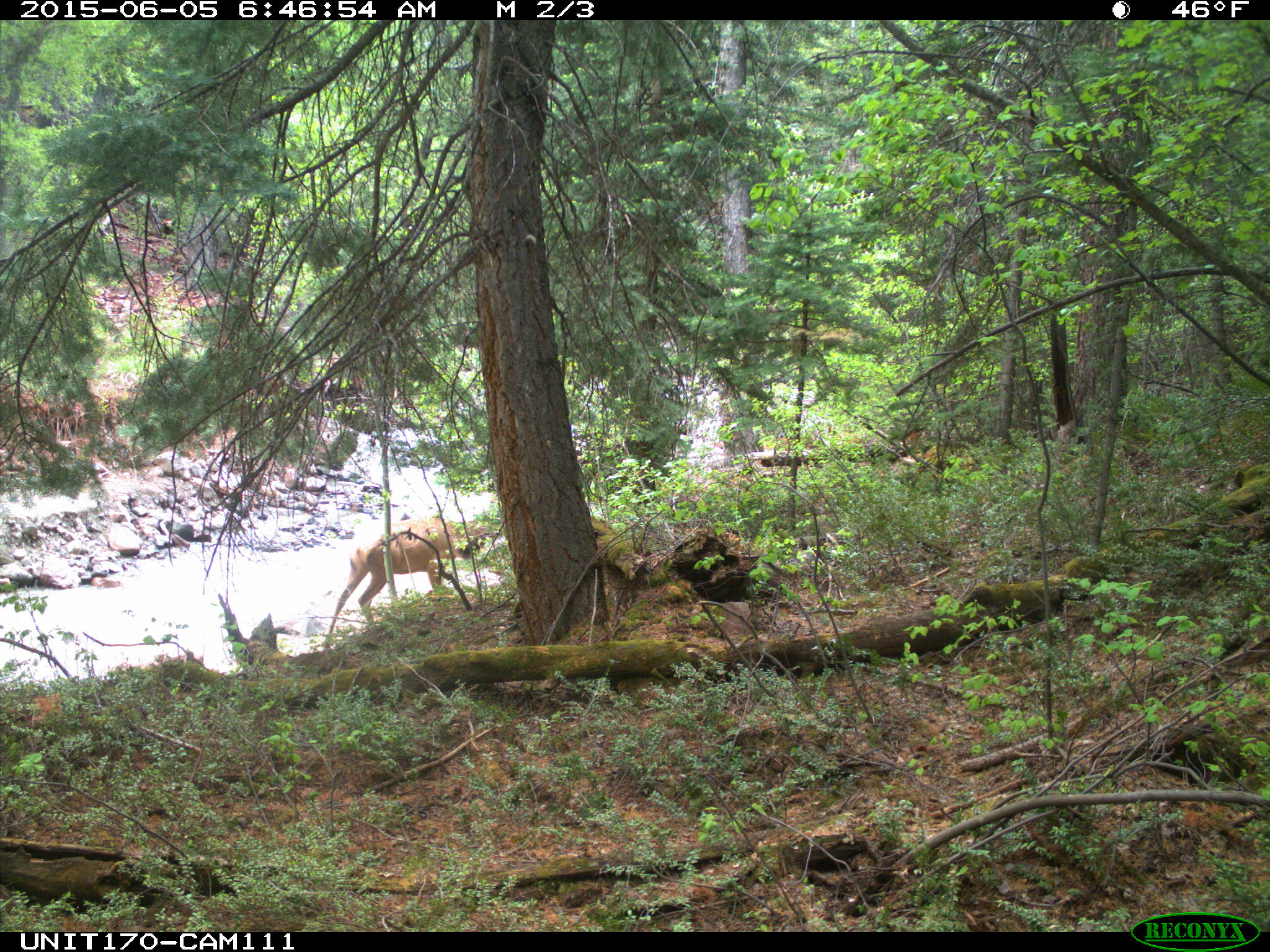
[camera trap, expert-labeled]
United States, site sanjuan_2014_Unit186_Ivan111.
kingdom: Animalia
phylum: Chordata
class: Mammalia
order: Artiodactyla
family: Cervidae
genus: Cervus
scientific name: Cervus elaphus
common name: red deer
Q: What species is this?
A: Cervus elaphus (red deer).